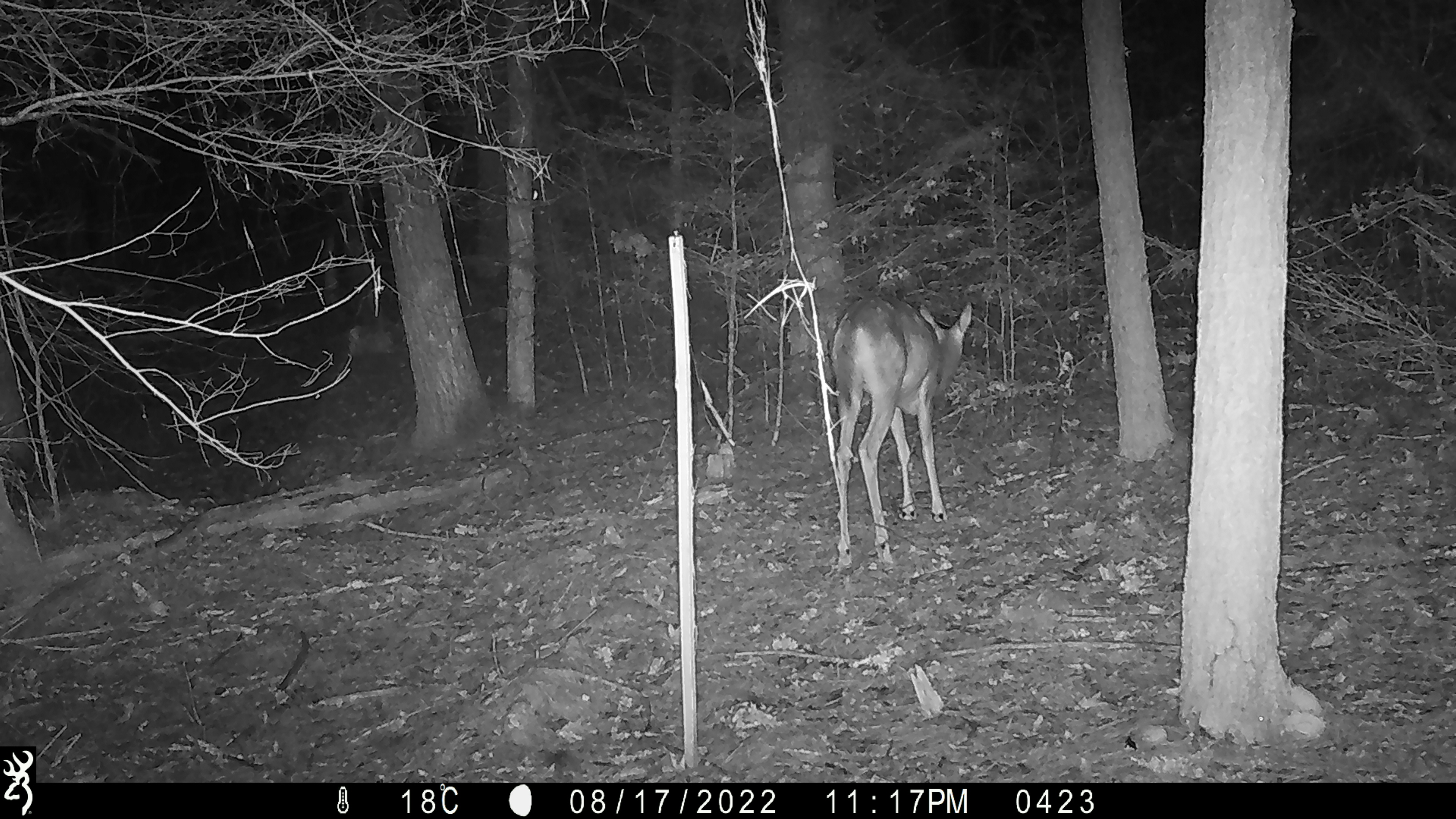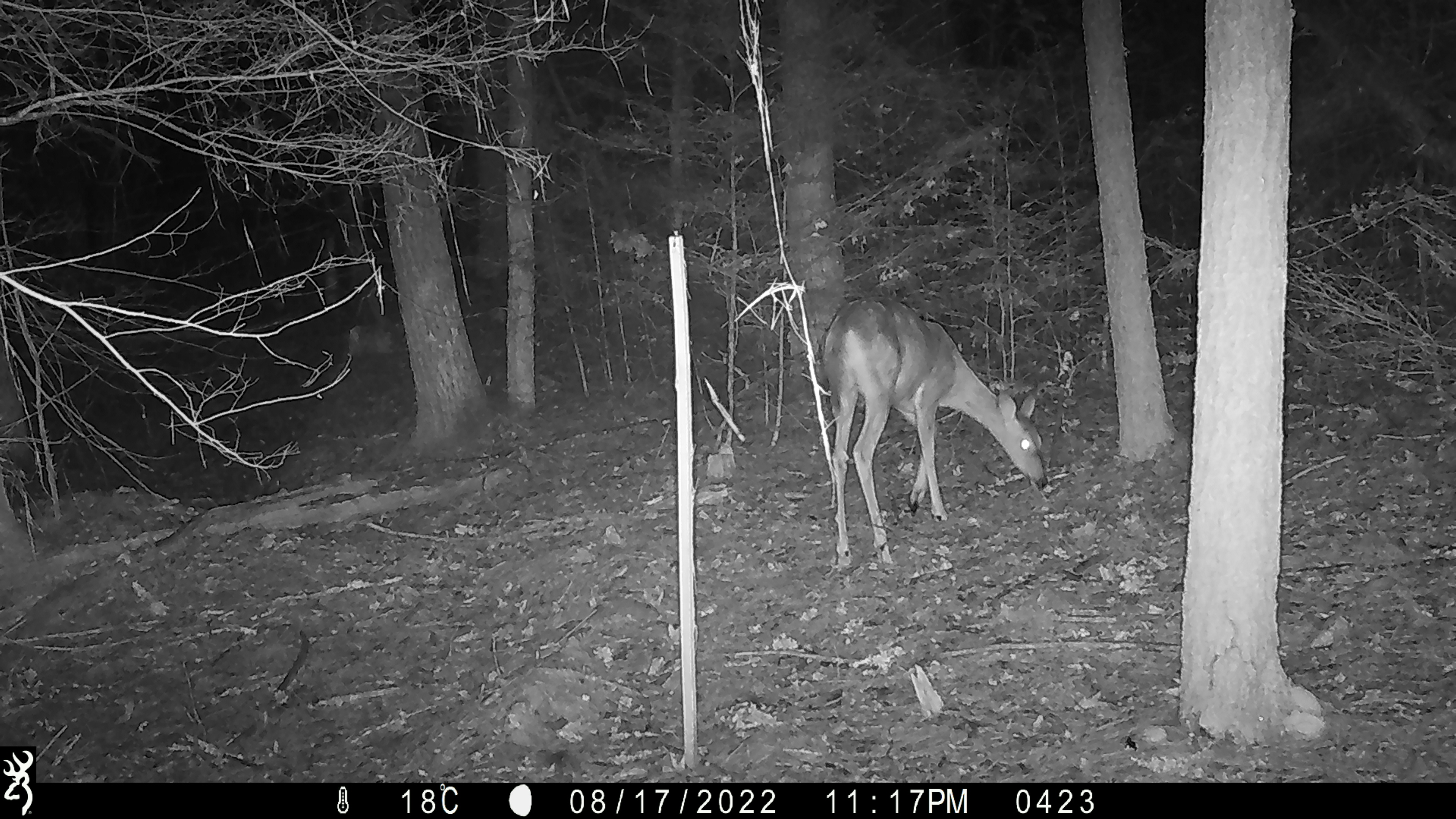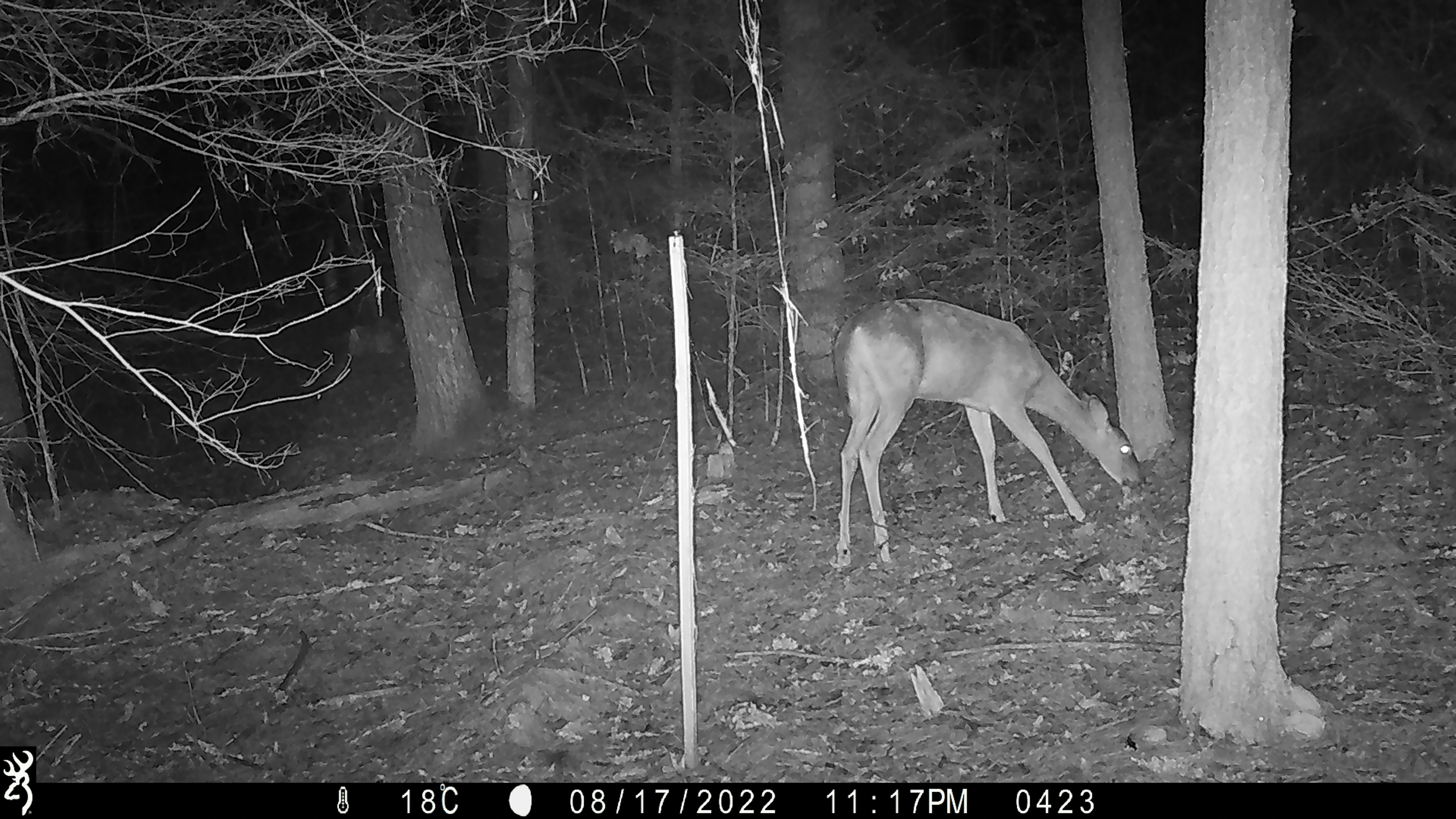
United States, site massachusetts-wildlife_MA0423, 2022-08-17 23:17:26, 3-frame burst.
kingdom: Animalia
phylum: Chordata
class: Mammalia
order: Artiodactyla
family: Cervidae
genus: Odocoileus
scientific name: Odocoileus virginianus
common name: white-tailed deer